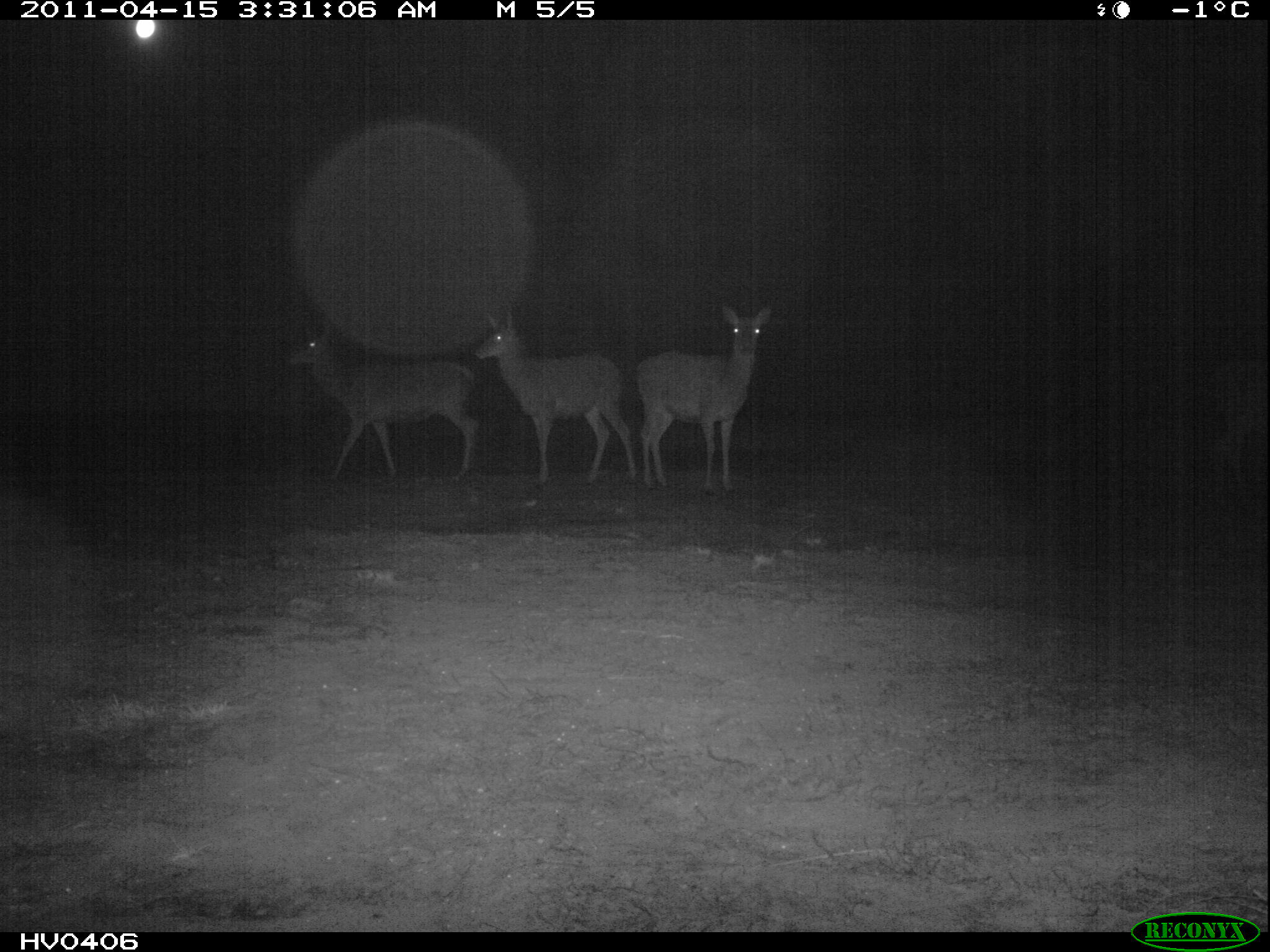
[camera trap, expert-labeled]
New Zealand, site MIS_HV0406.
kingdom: Animalia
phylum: Chordata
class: Mammalia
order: Artiodactyla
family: Cervidae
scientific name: Cervidae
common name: deer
Deer (Cervidae).